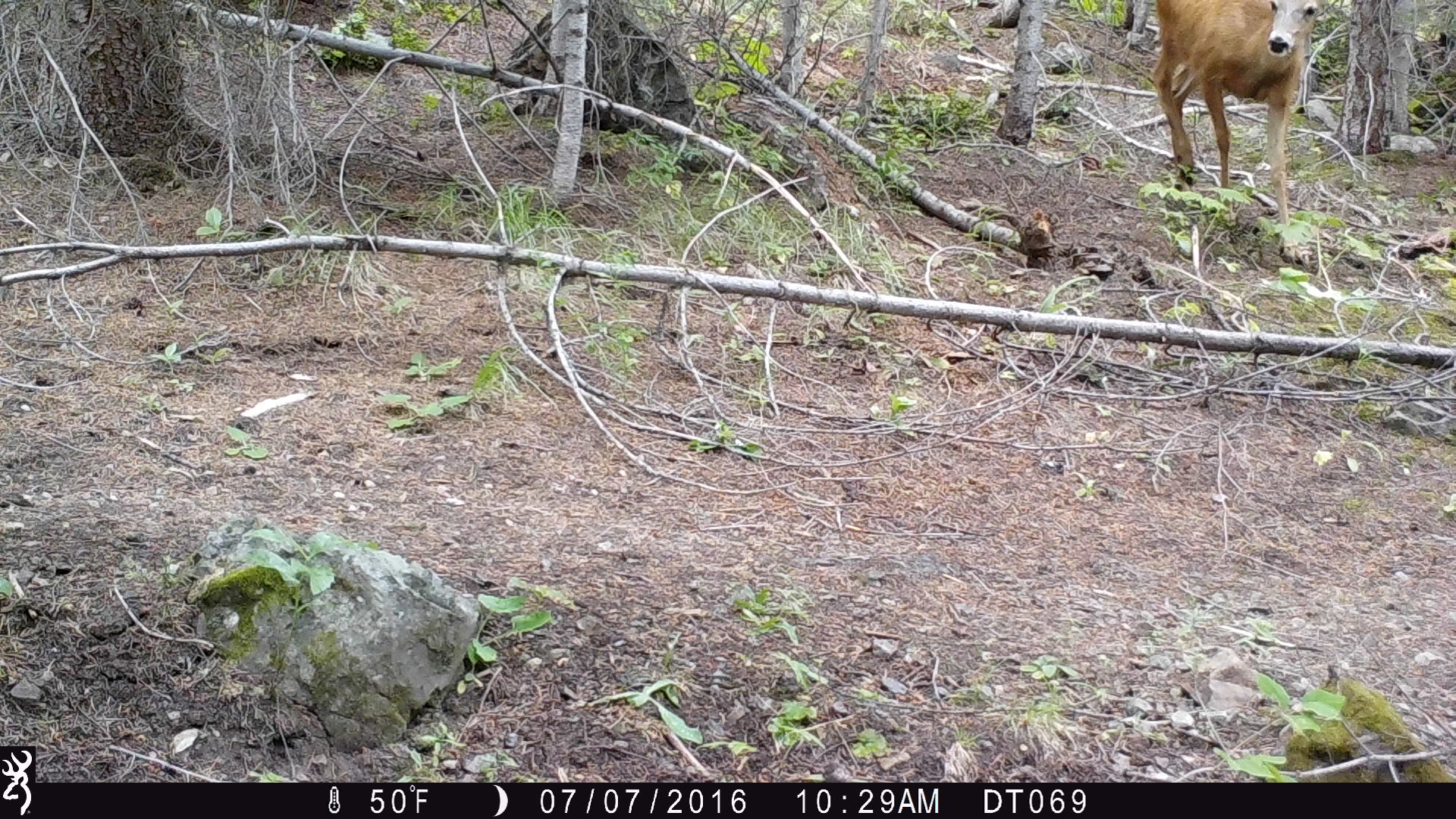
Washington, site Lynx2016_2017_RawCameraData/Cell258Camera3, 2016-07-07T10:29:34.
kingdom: Animalia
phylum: Chordata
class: Mammalia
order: Artiodactyla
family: Cervidae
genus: Odocoileus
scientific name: Odocoileus hemionus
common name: mule deer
Odocoileus hemionus (mule deer). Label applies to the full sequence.